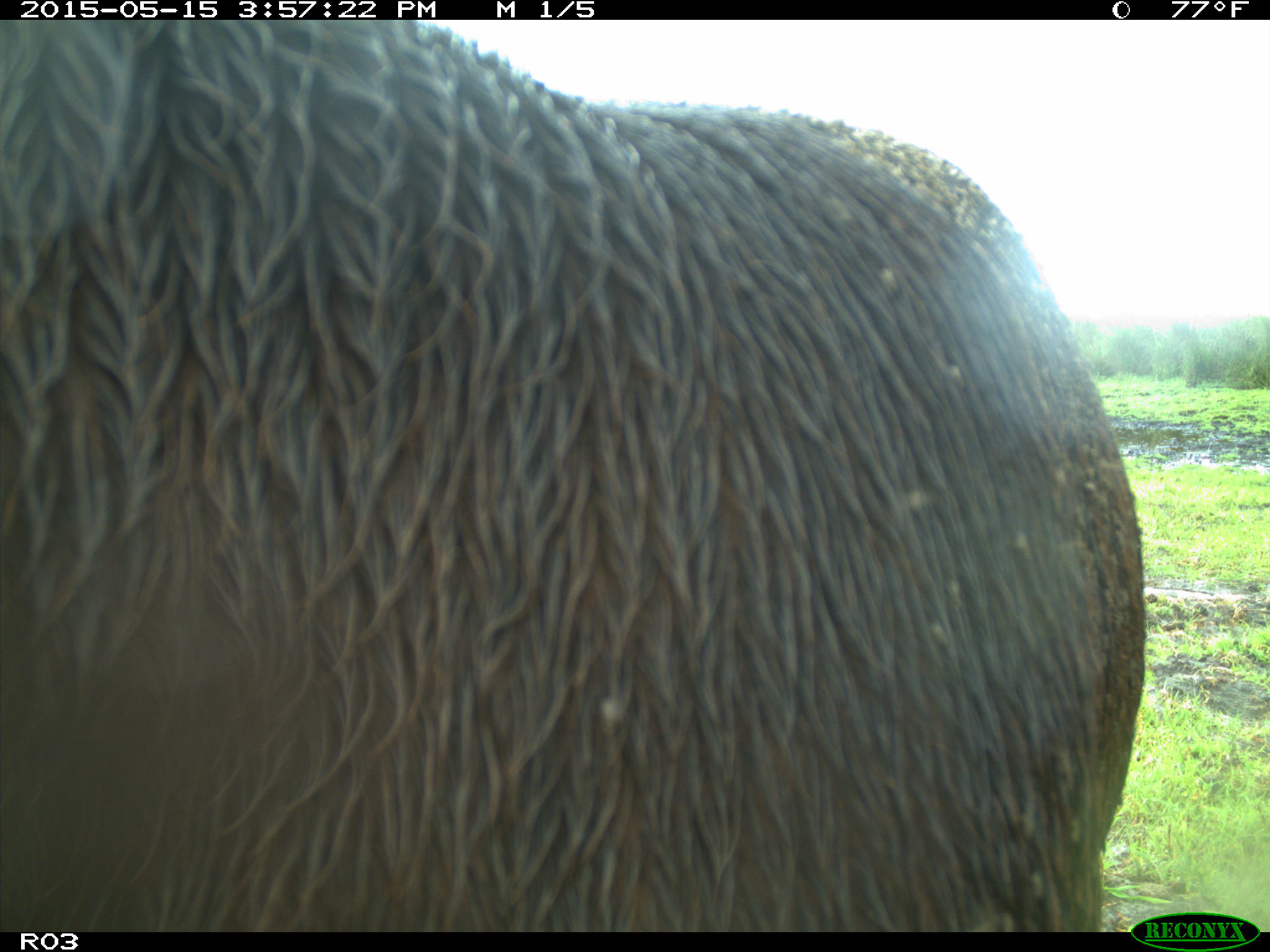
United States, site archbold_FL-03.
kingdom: Animalia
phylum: Chordata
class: Mammalia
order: Artiodactyla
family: Bovidae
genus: Bos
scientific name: Bos taurus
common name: domestic cow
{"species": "Bos taurus (domestic cow)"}